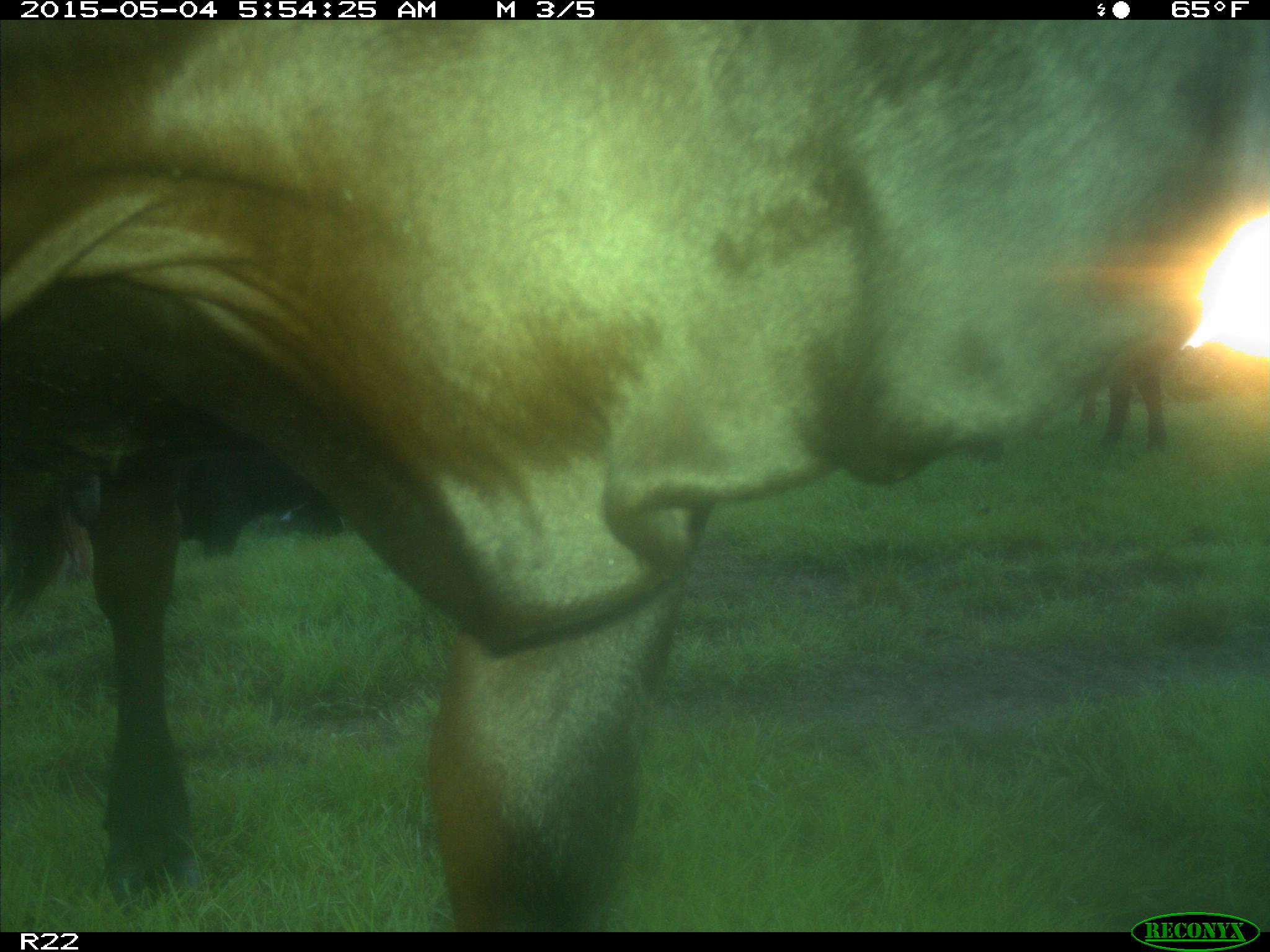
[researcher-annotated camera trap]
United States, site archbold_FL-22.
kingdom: Animalia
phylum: Chordata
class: Mammalia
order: Artiodactyla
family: Bovidae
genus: Bos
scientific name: Bos taurus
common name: domestic cow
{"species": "Bos taurus (domestic cow)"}